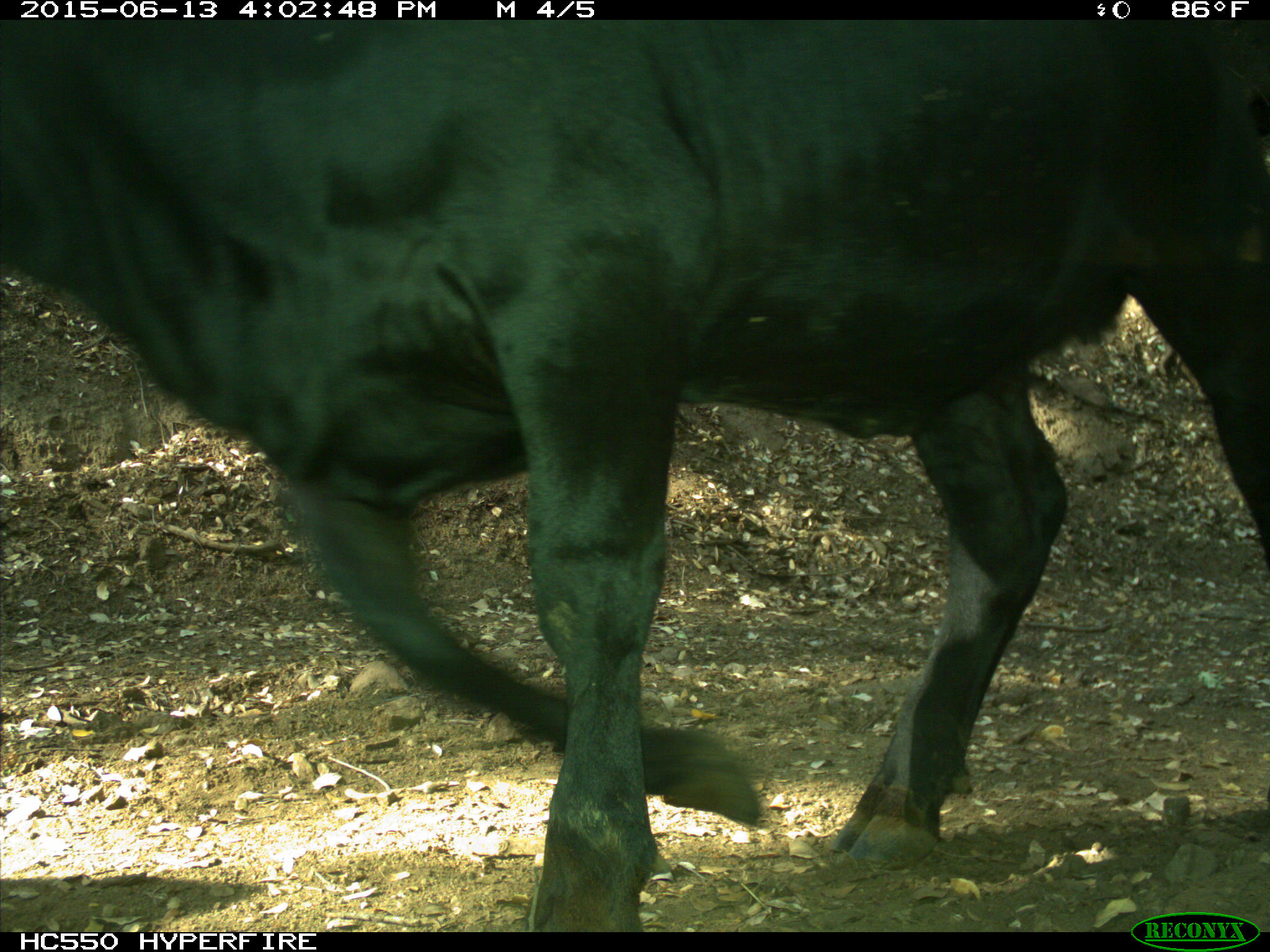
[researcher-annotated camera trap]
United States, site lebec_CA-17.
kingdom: Animalia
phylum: Chordata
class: Mammalia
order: Artiodactyla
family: Bovidae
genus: Bos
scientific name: Bos taurus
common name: domestic cow